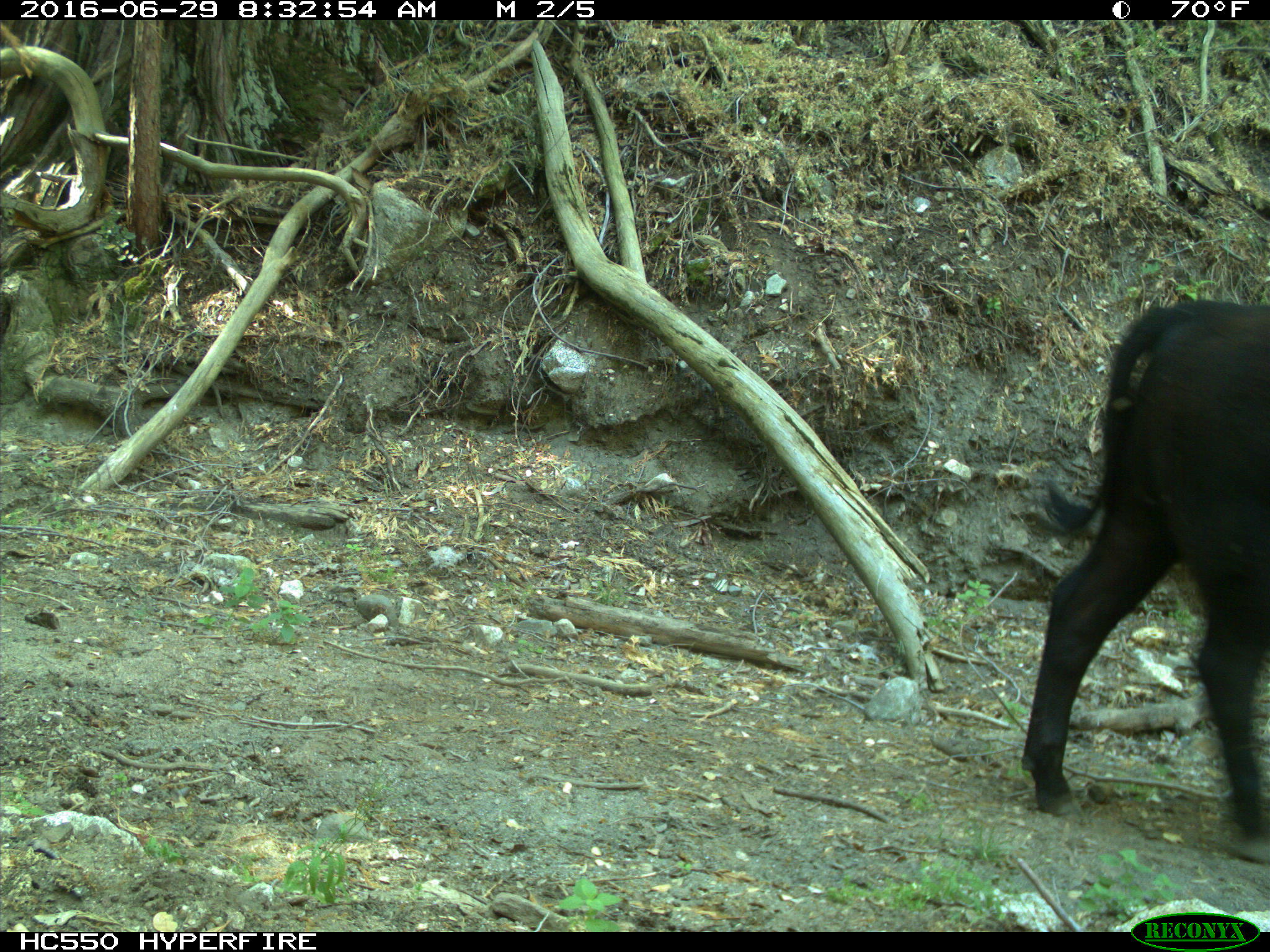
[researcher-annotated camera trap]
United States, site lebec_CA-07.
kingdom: Animalia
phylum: Chordata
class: Mammalia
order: Artiodactyla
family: Bovidae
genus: Bos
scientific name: Bos taurus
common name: domestic cow